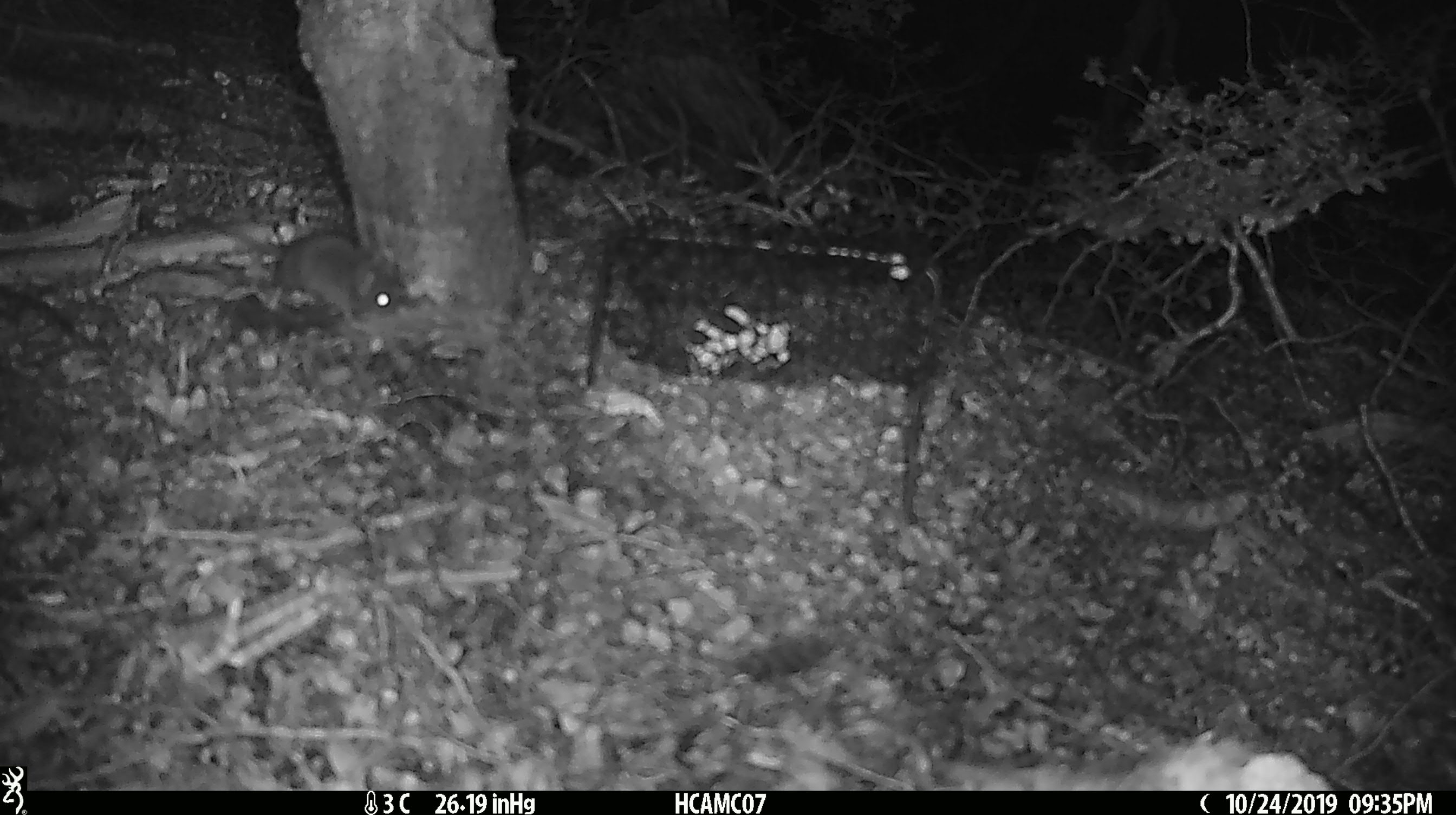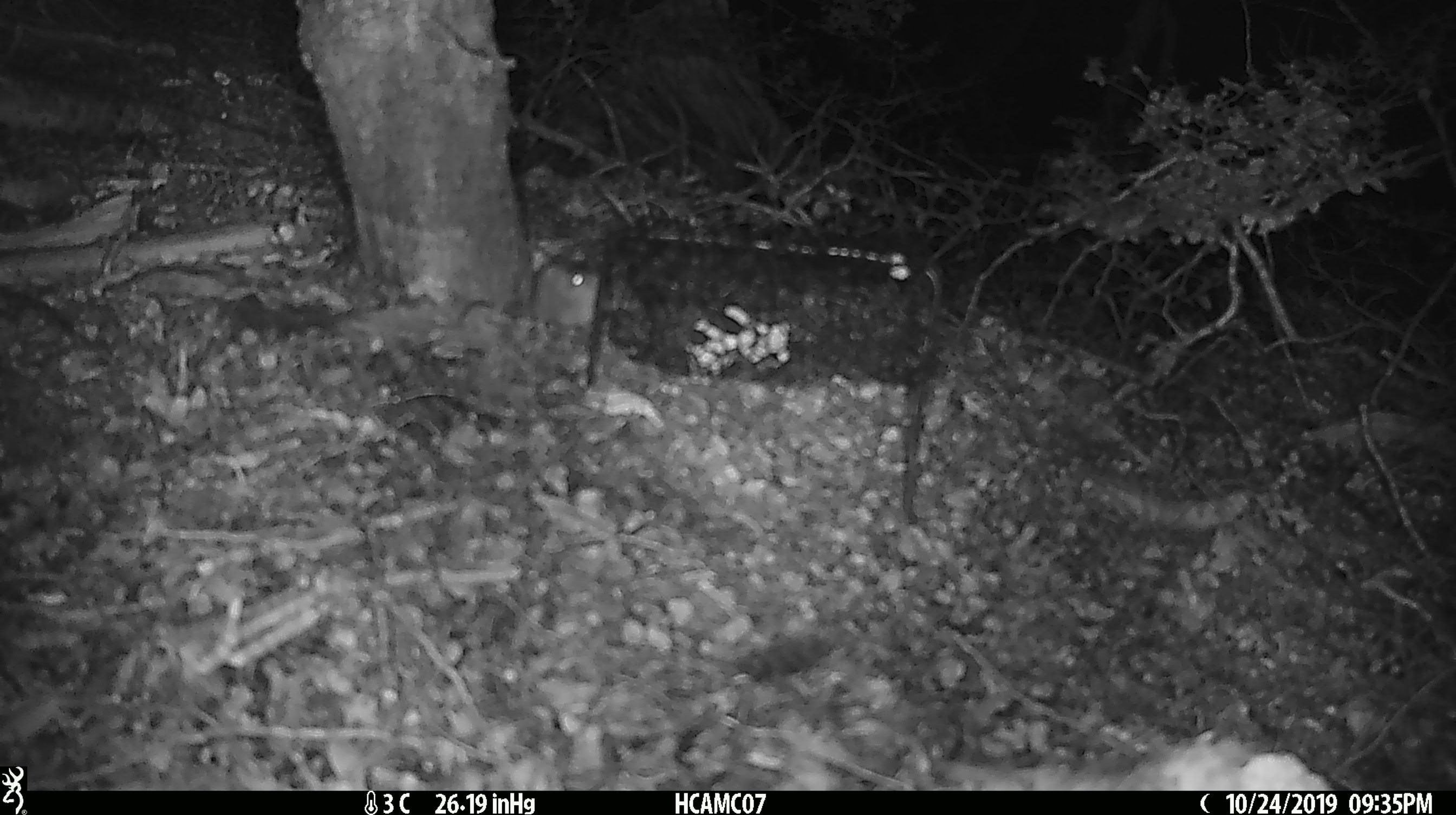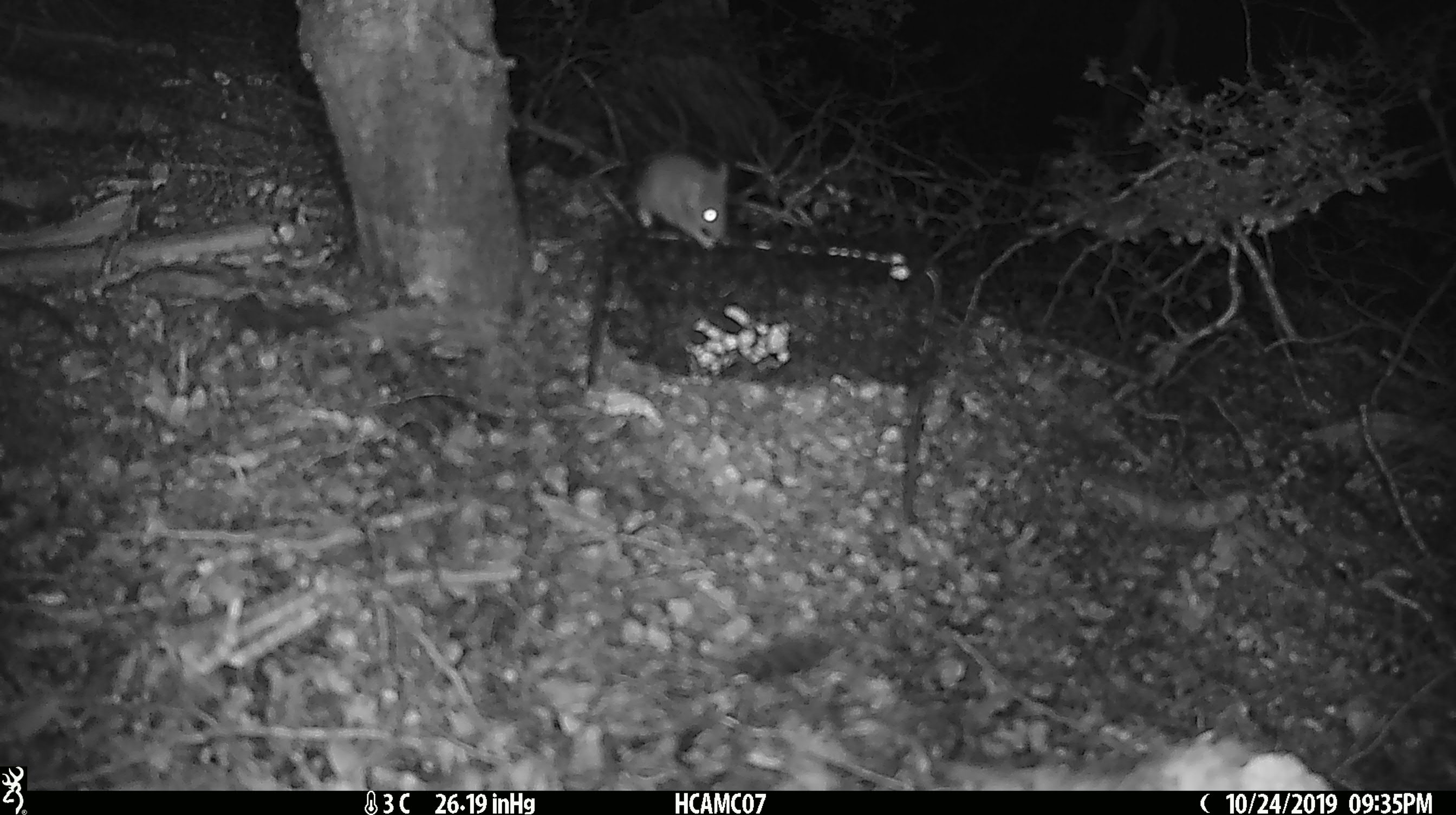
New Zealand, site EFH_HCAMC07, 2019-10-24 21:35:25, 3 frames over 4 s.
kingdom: Animalia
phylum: Chordata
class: Mammalia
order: Rodentia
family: Muridae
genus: Mus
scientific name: Mus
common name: mouse